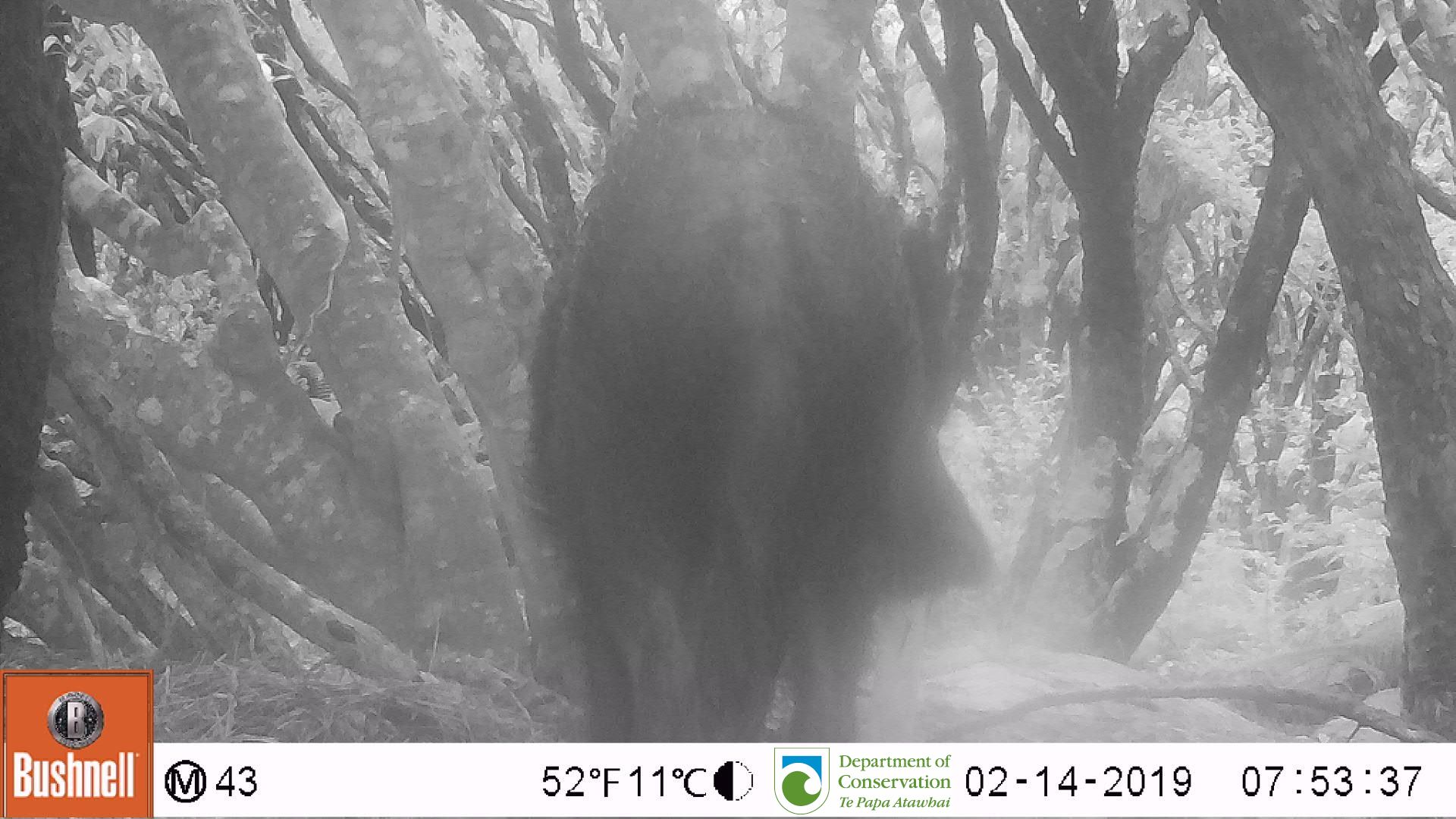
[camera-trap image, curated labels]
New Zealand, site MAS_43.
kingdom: Animalia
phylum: Chordata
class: Mammalia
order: Artiodactyla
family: Suidae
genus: Sus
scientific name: Sus scrofa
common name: pig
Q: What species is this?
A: Pig (Sus scrofa).